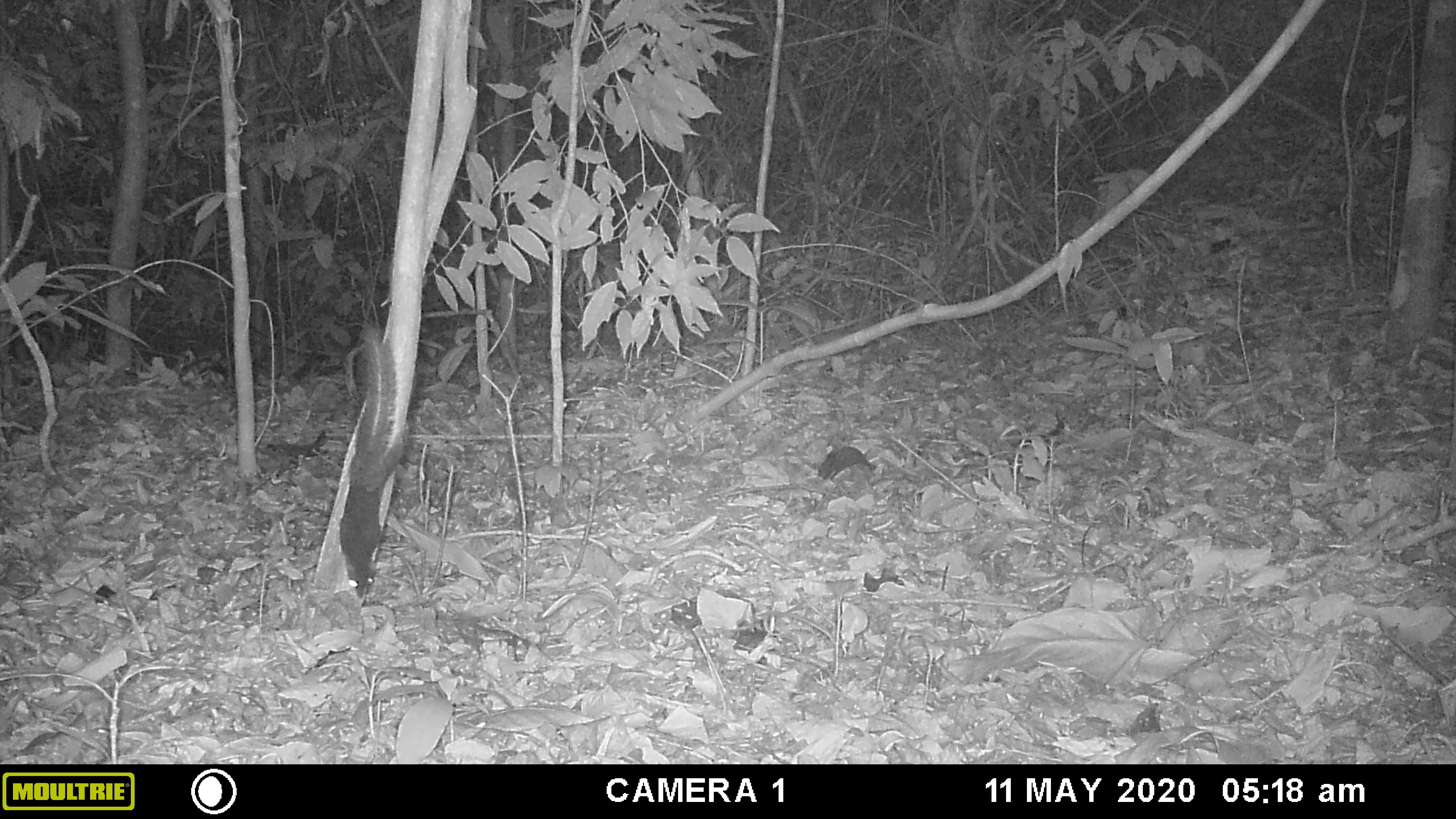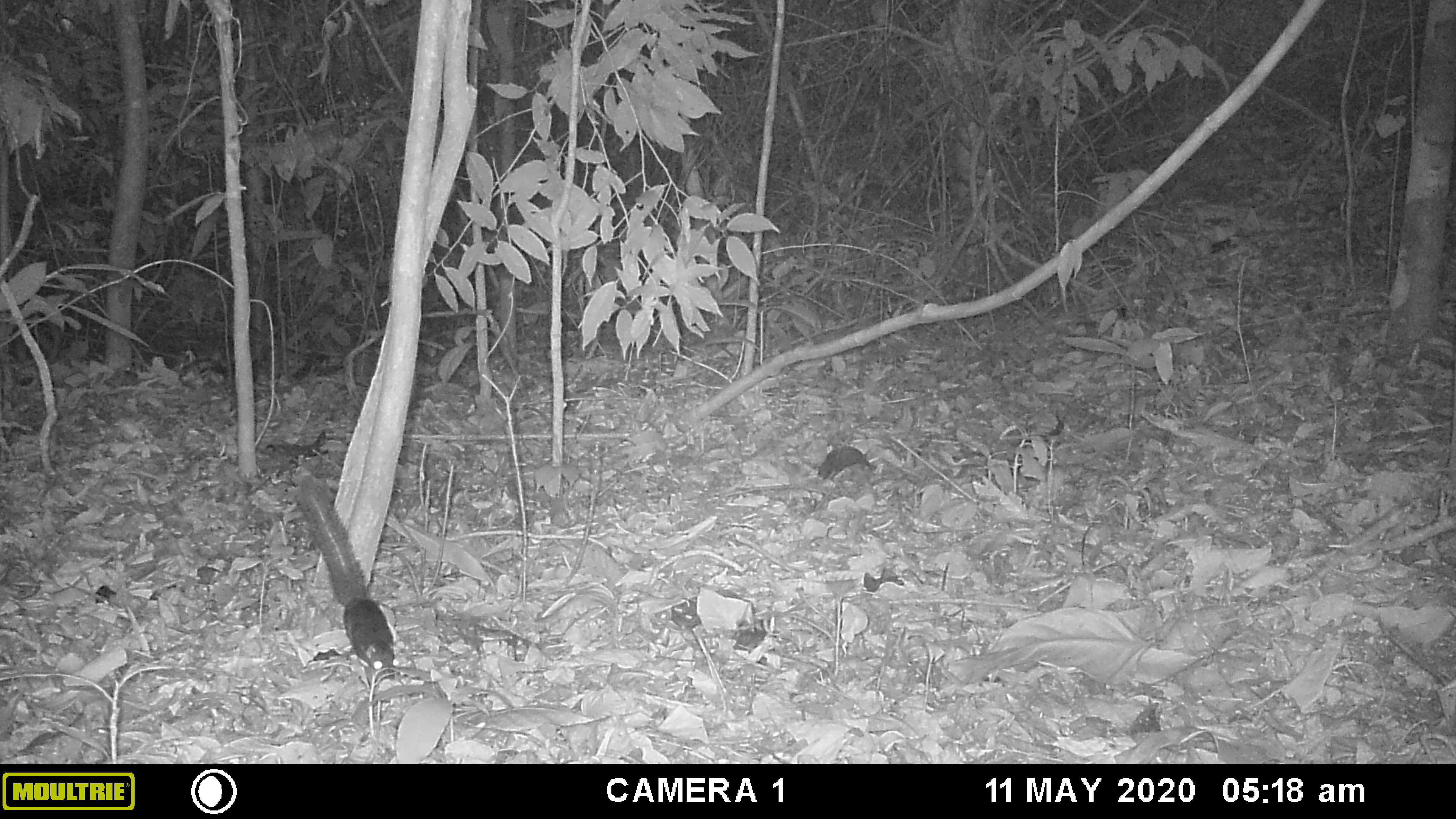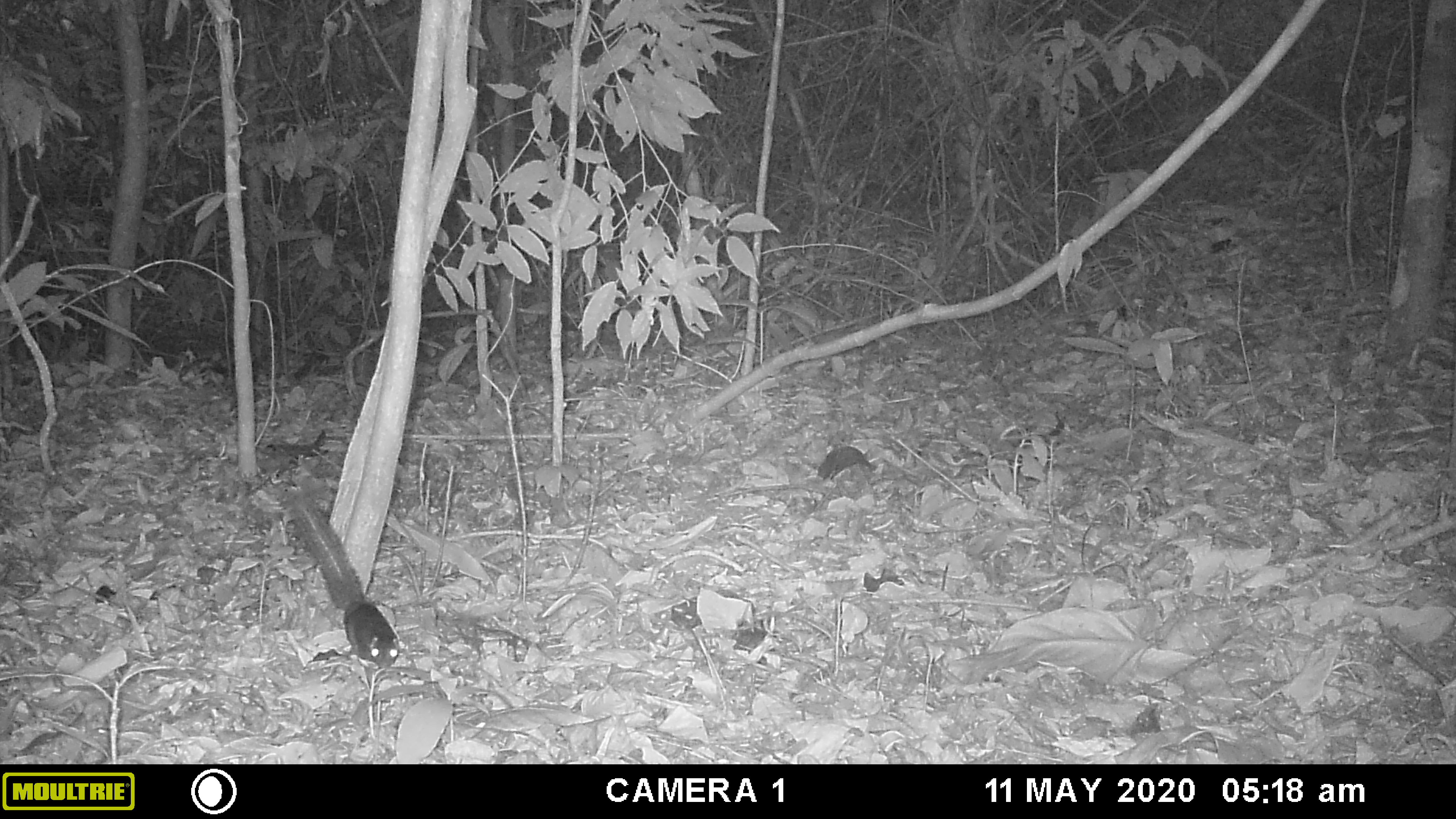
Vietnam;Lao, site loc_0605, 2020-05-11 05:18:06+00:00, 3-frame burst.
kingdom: Animalia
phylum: Chordata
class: Mammalia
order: Rodentia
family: Sciuridae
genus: Callosciurus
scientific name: Callosciurus erythraeus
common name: pallas's squirrel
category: pallass squirrel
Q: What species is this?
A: Pallass squirrel (pallas's squirrel) (Callosciurus erythraeus).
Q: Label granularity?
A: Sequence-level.